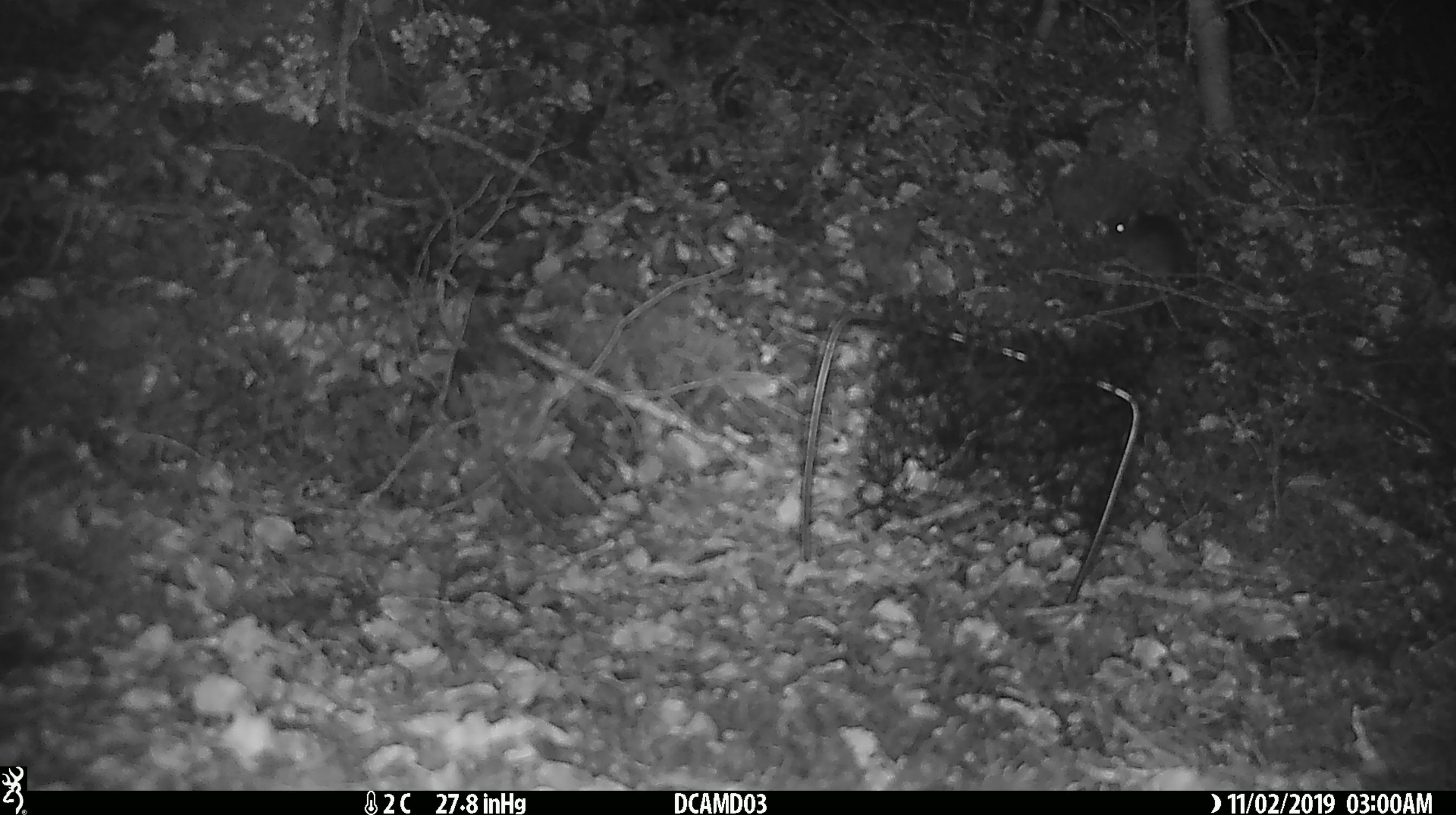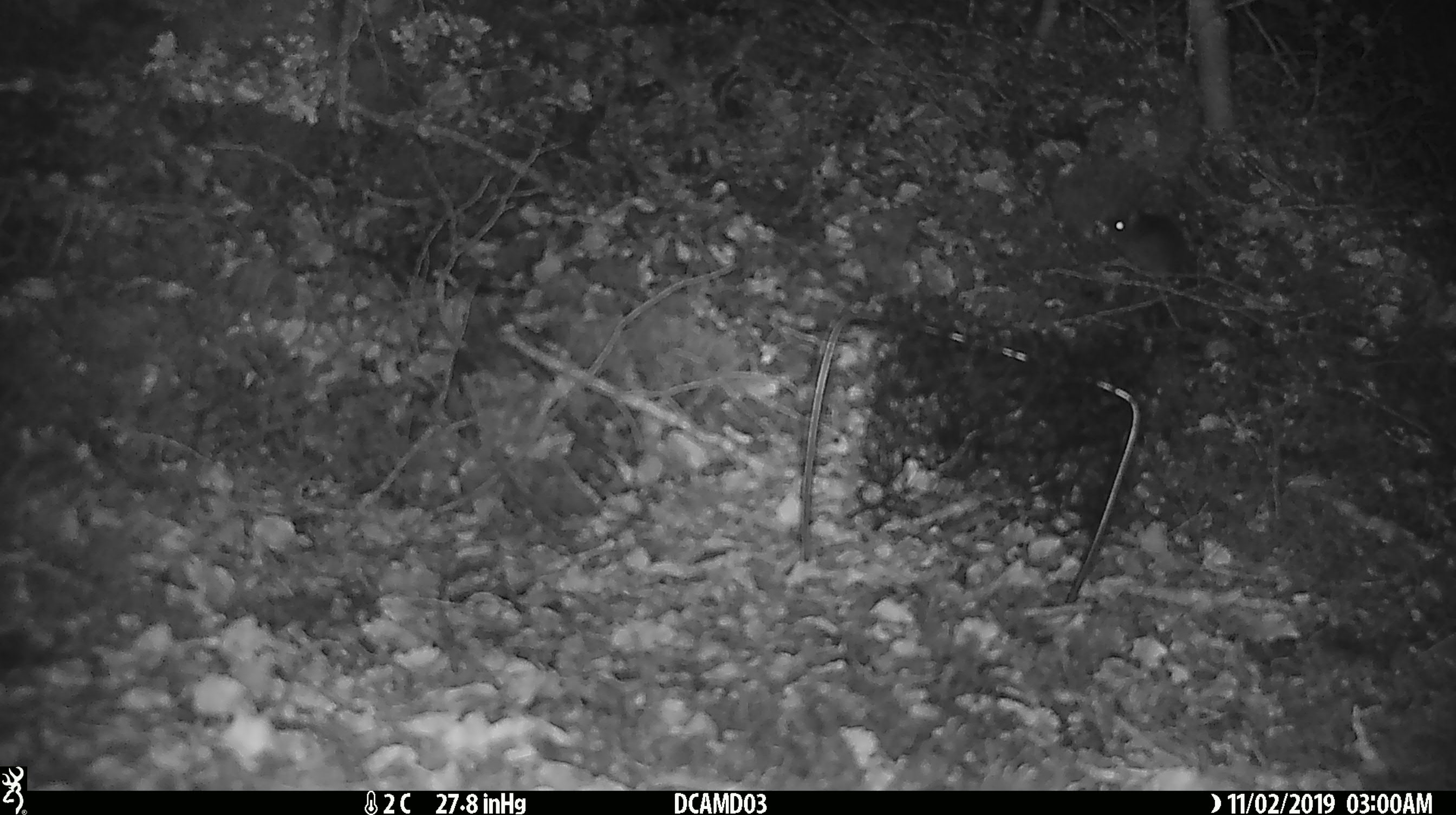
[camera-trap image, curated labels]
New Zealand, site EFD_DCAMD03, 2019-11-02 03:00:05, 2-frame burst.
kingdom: Animalia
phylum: Chordata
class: Mammalia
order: Rodentia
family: Muridae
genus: Mus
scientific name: Mus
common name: mouse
Mouse (Mus).